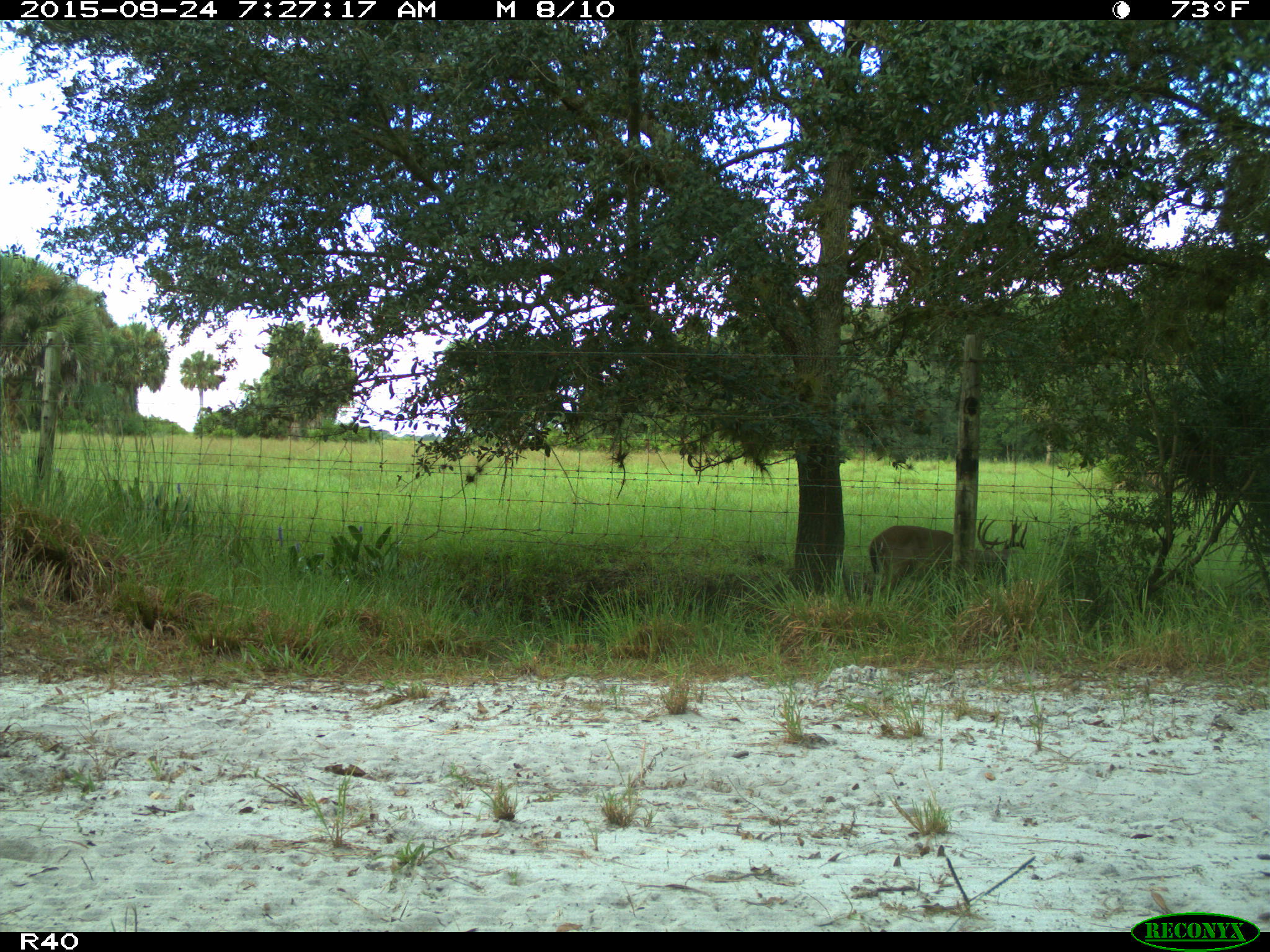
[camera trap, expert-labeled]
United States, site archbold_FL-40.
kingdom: Animalia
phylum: Chordata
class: Mammalia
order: Artiodactyla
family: Cervidae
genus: Odocoileus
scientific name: Odocoileus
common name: deer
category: unidentified deer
Unidentified deer (deer) (Odocoileus).